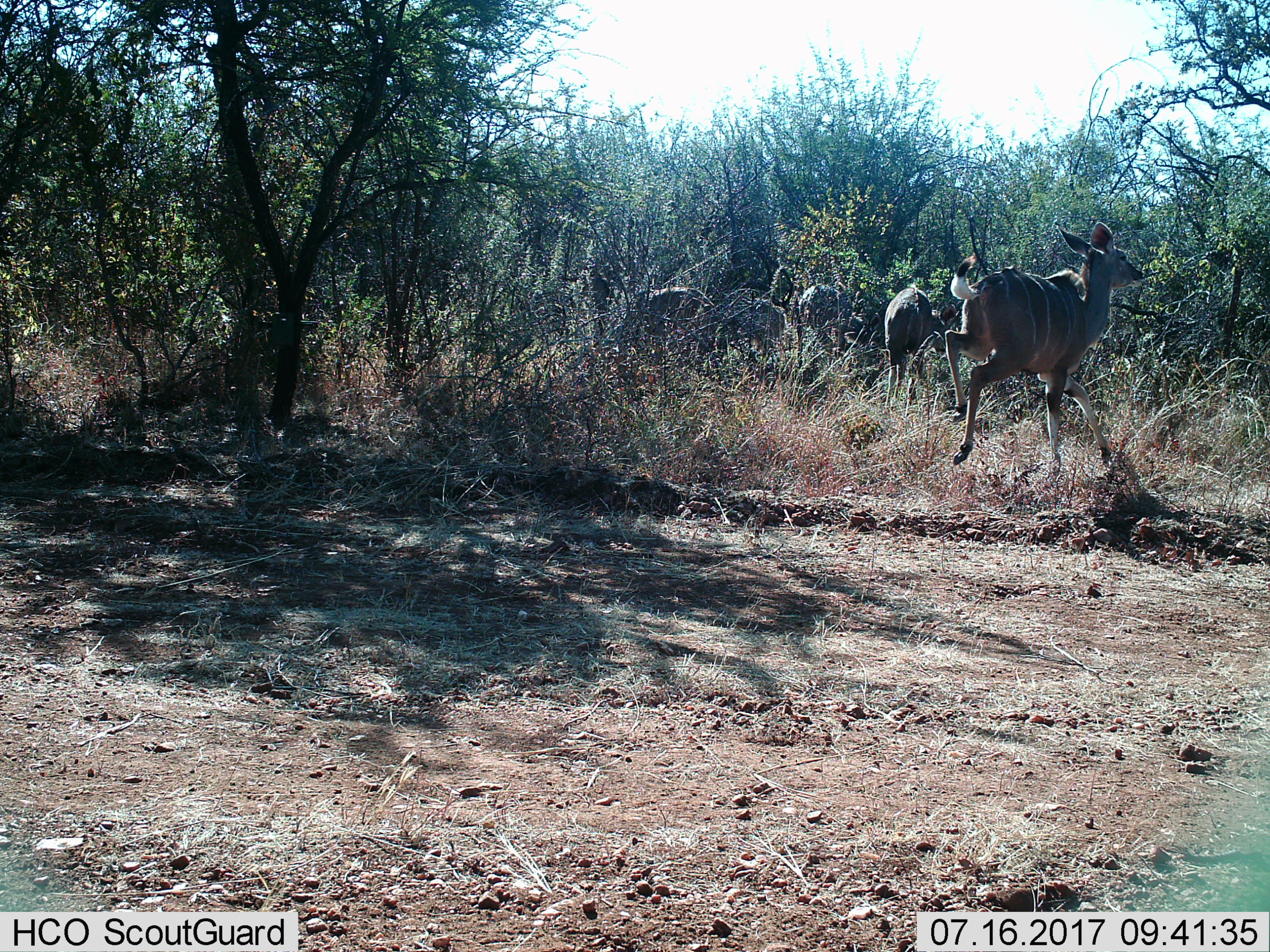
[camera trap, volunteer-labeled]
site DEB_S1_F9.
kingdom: Animalia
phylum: Chordata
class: Mammalia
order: Artiodactyla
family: Bovidae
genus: Tragelaphus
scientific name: Tragelaphus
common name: kudu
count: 3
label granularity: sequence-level